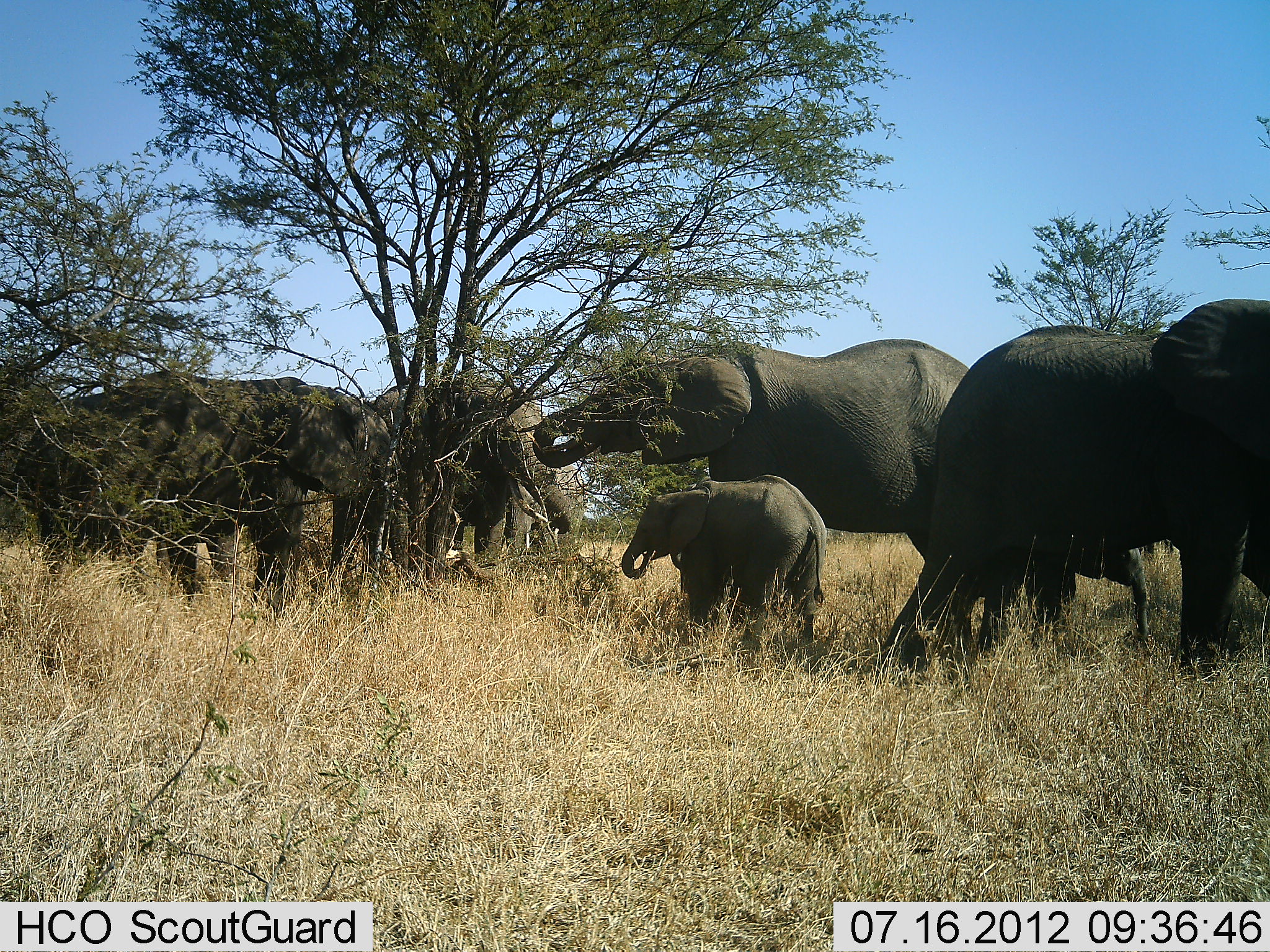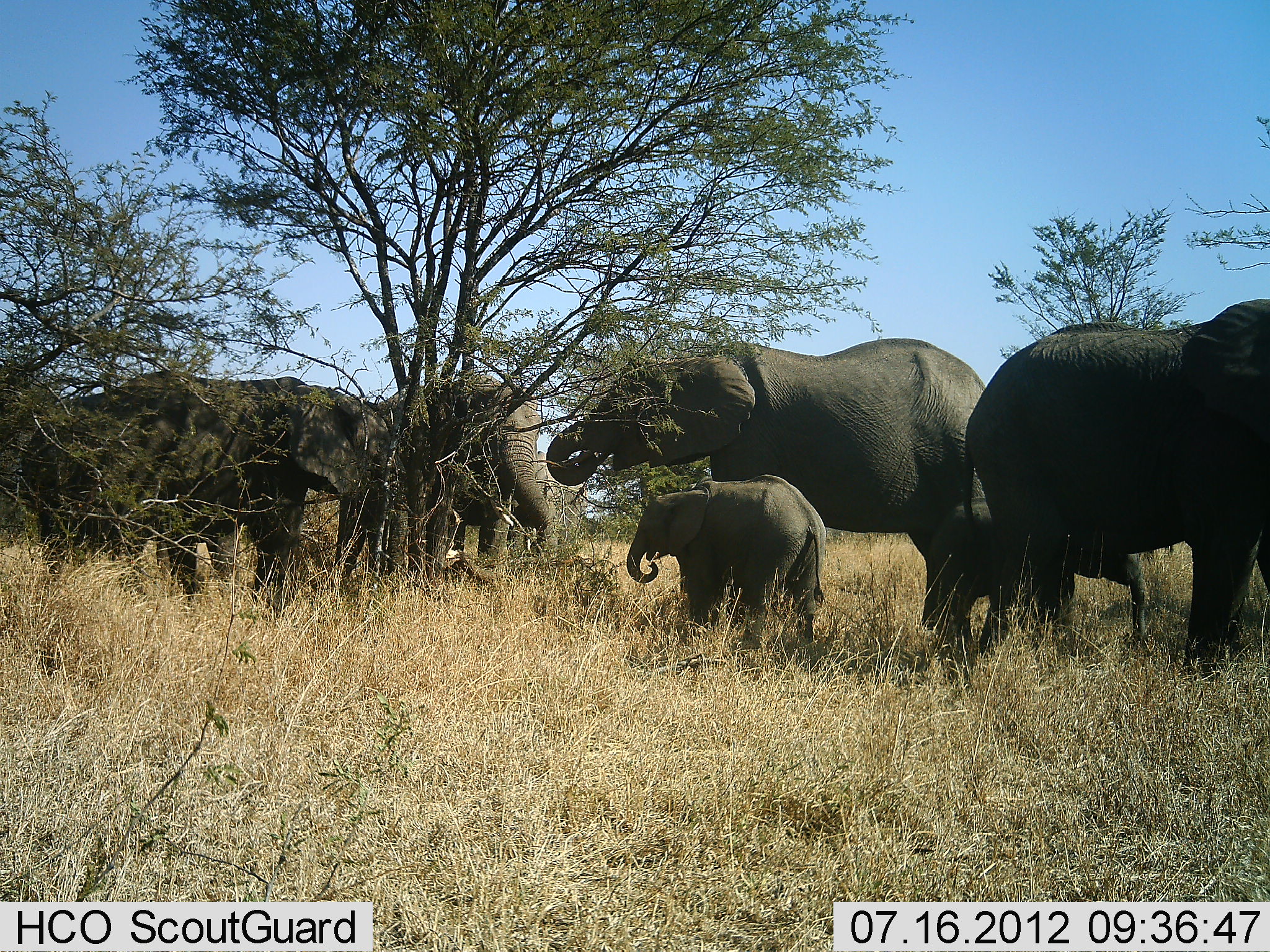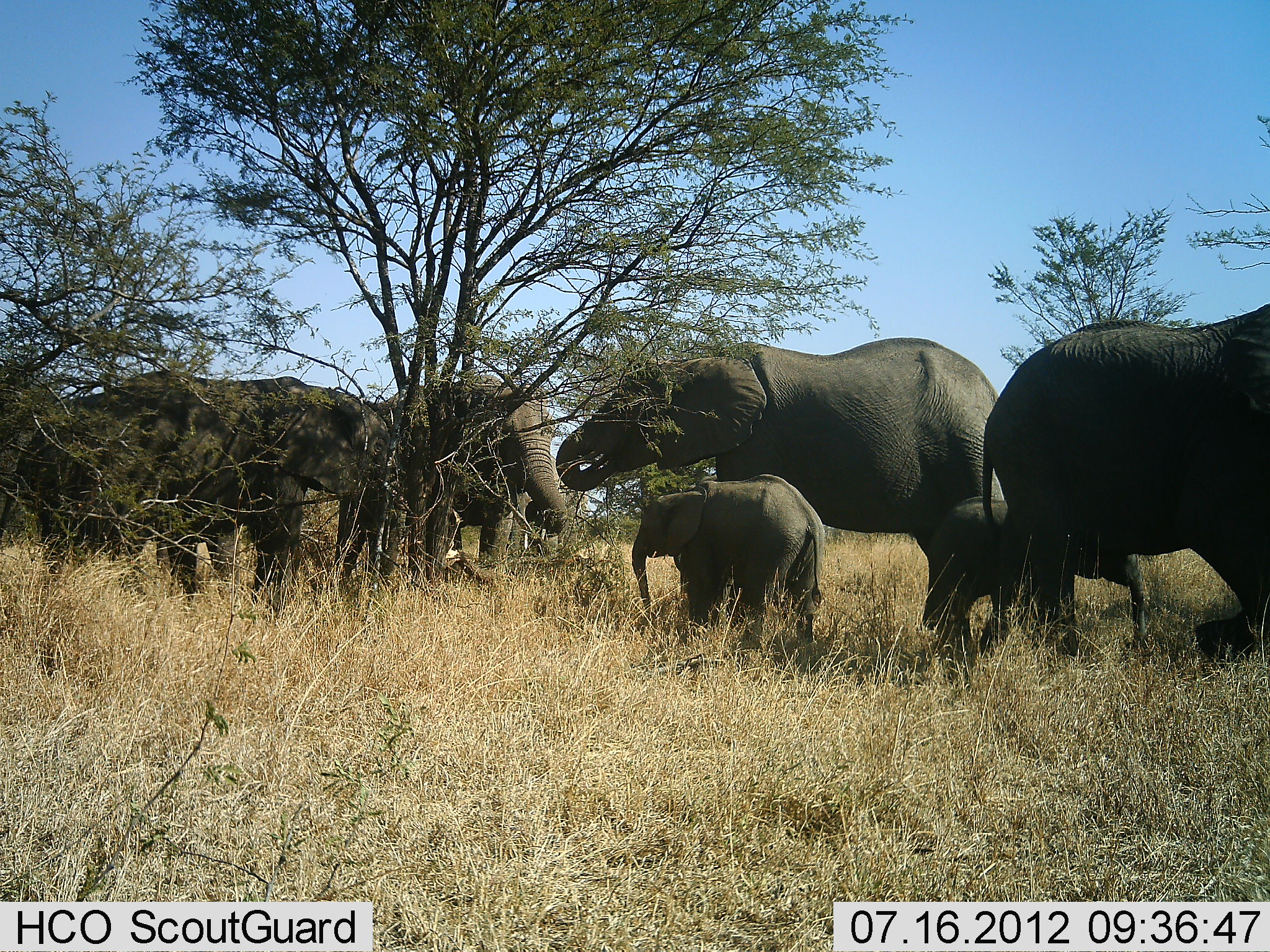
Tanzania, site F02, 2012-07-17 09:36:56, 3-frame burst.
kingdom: Animalia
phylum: Chordata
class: Mammalia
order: Proboscidea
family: Elephantidae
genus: Loxodonta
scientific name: Loxodonta africana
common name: african bush elephant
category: elephant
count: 7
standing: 70%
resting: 10%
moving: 10%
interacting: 0%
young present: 80%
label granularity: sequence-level